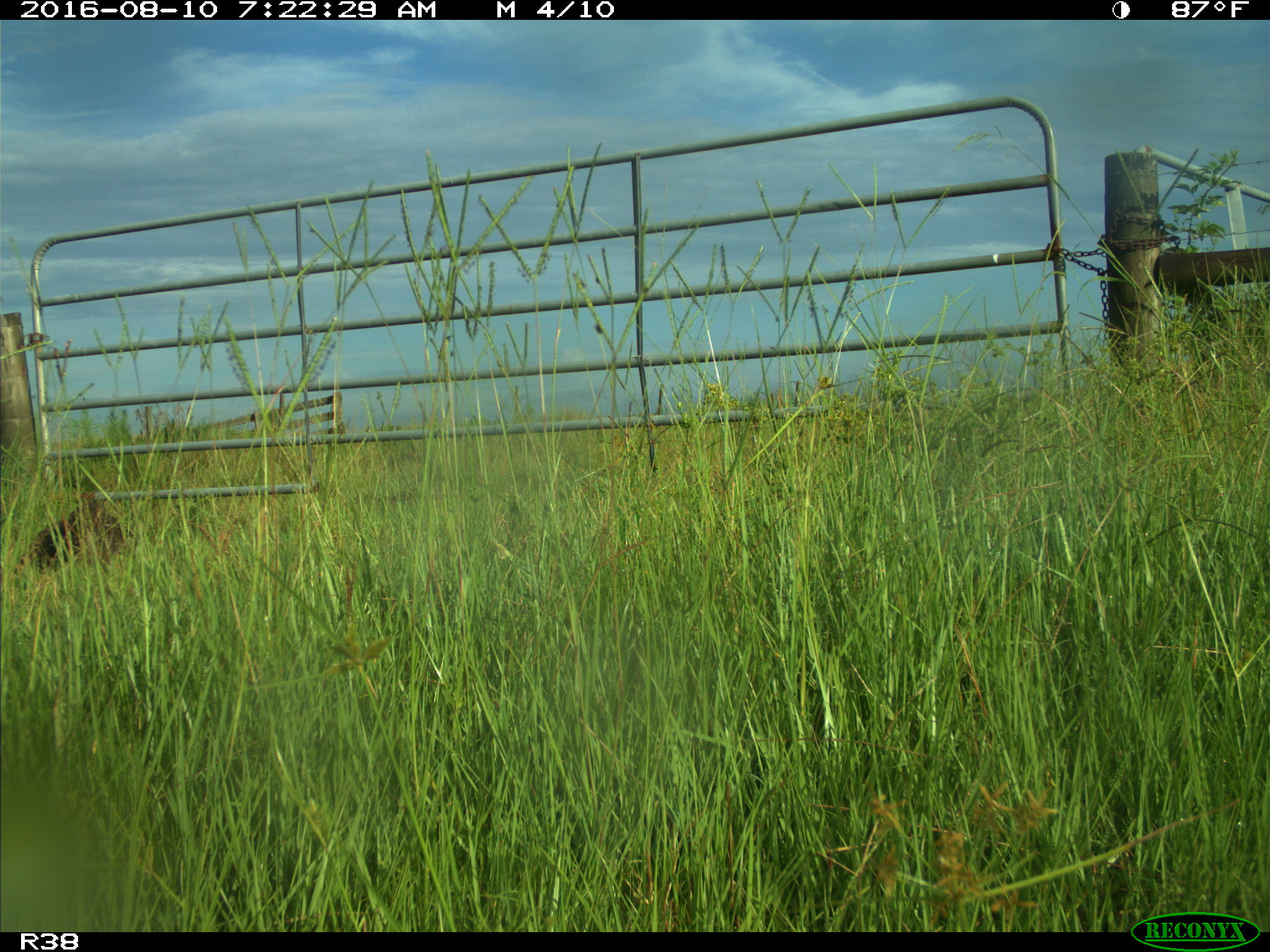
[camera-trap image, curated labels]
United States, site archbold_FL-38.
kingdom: Animalia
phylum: Chordata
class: Mammalia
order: Carnivora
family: Procyonidae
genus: Procyon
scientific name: Procyon lotor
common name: common raccoon